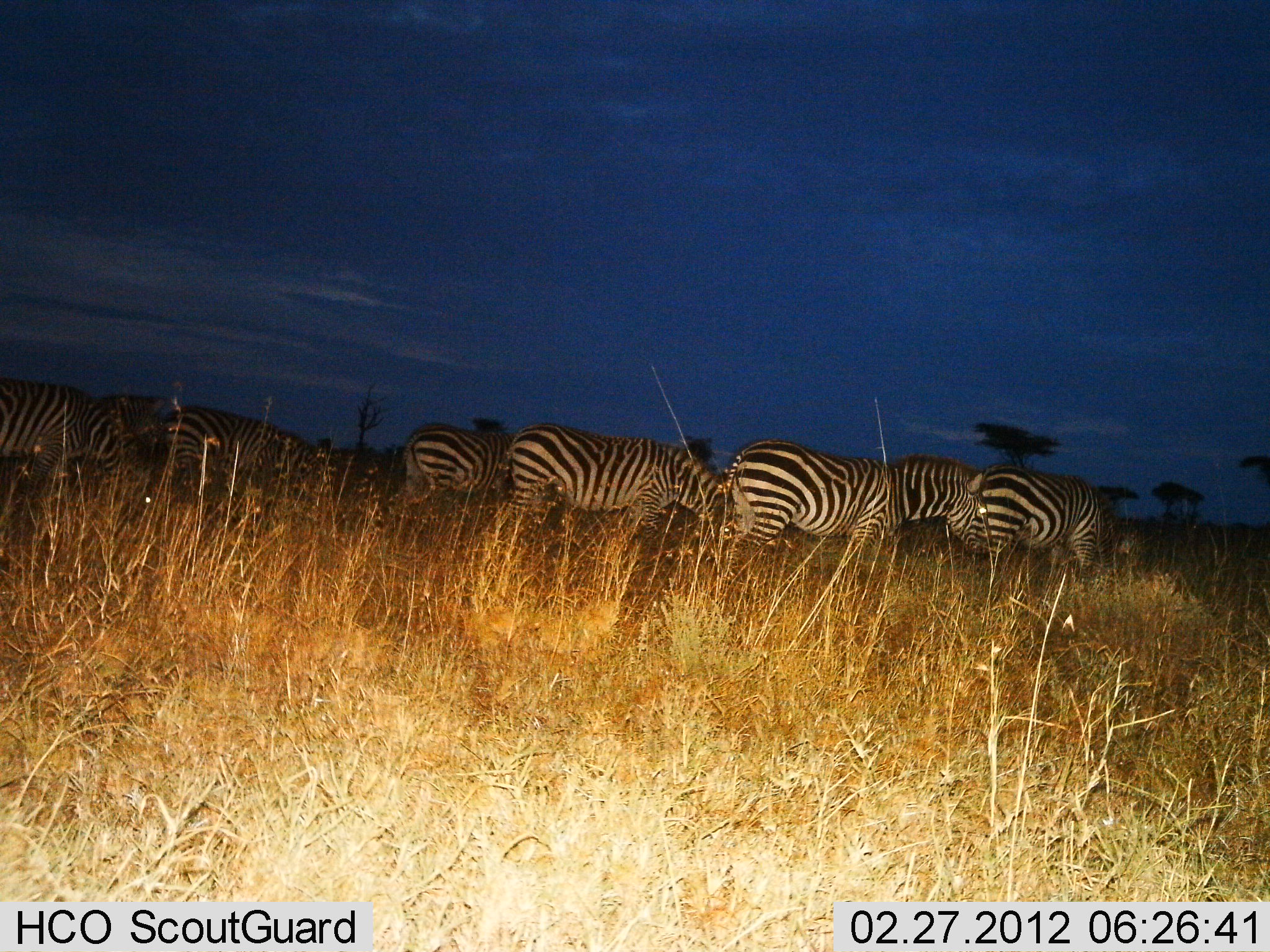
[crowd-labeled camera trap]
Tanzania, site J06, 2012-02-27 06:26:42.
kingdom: Animalia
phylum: Chordata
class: Mammalia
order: Perissodactyla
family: Equidae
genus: Equus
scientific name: Equus quagga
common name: plains zebra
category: zebra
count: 7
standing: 55%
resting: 0%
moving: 23%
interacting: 0%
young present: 0%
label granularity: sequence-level